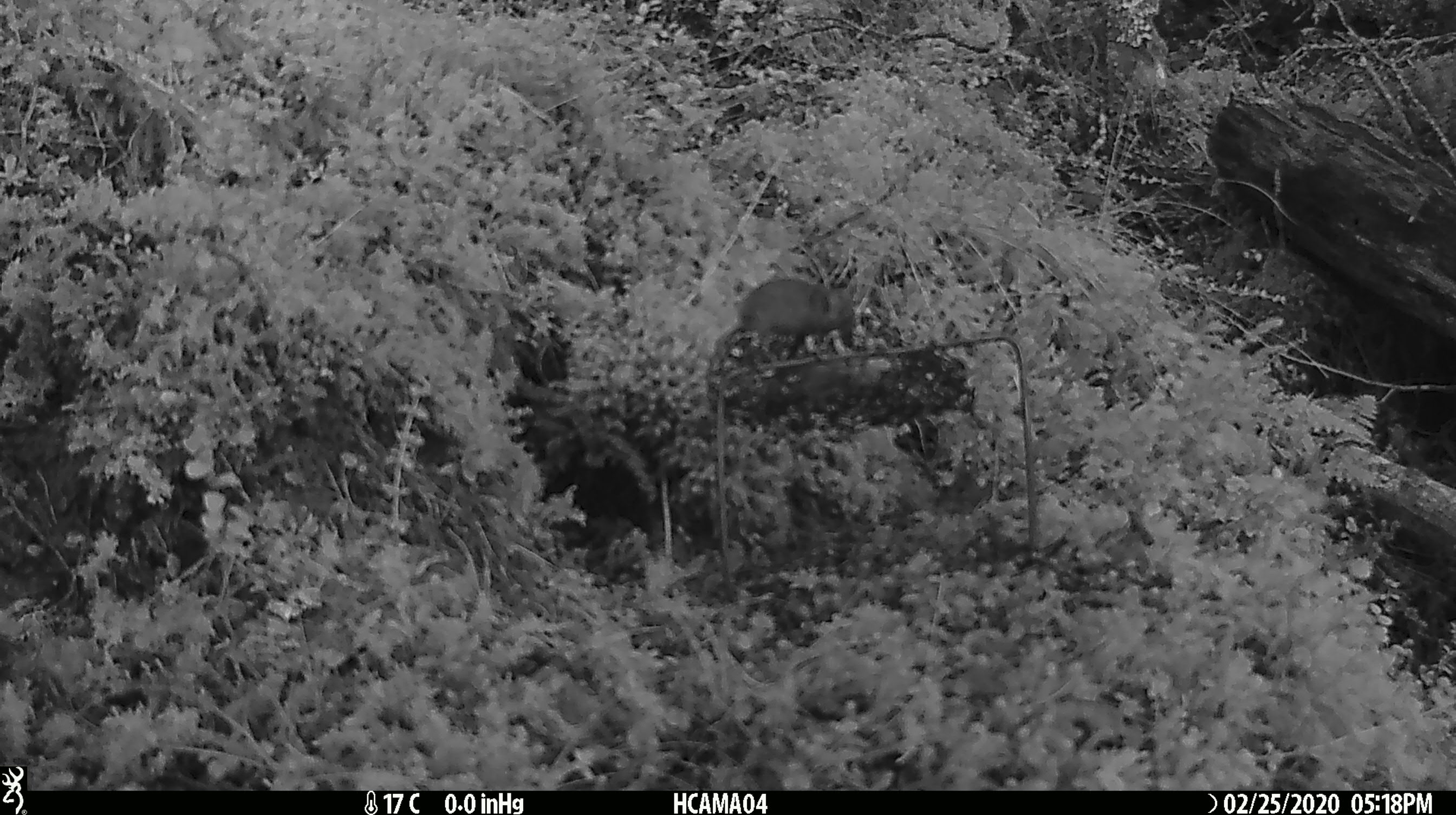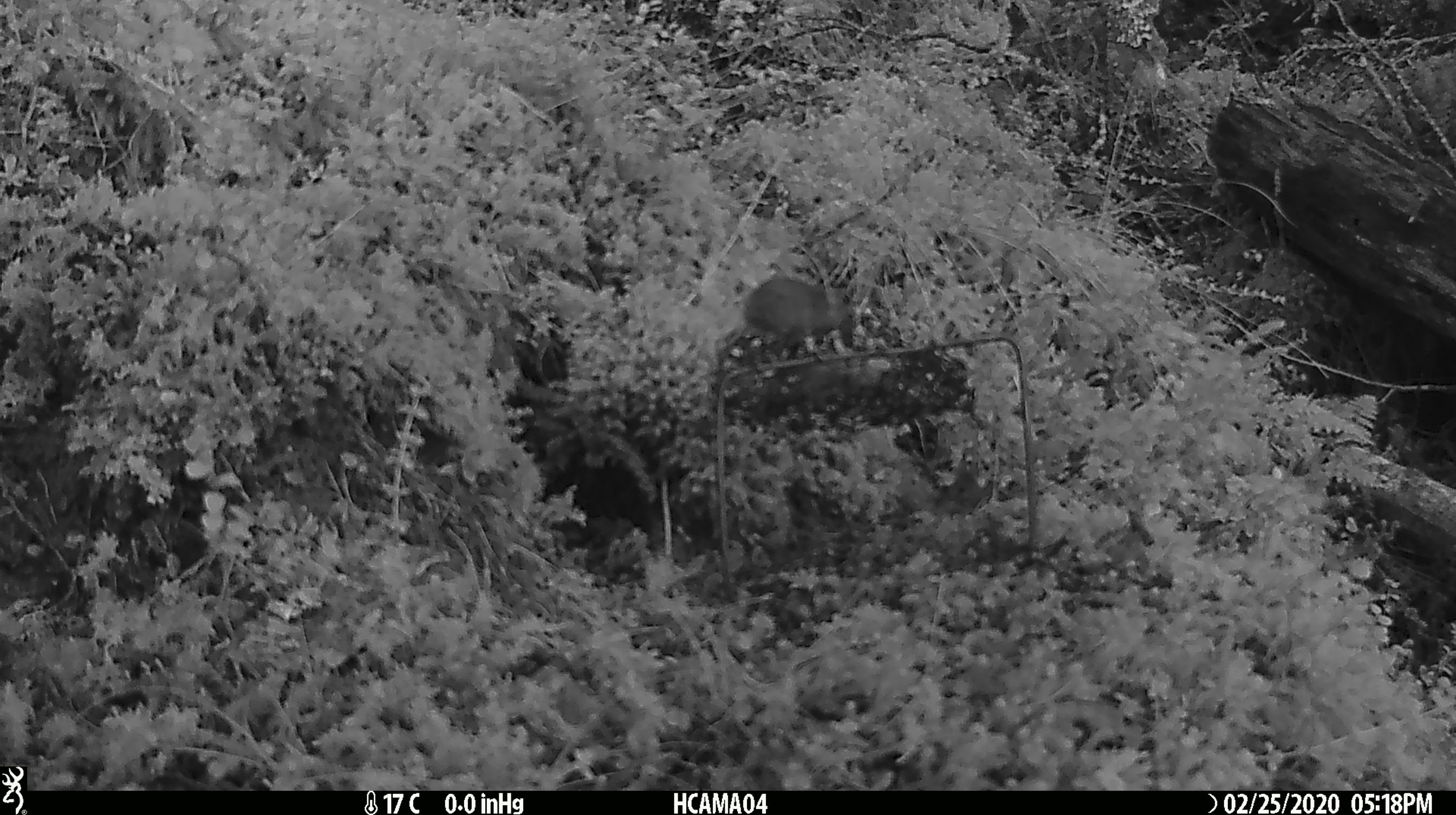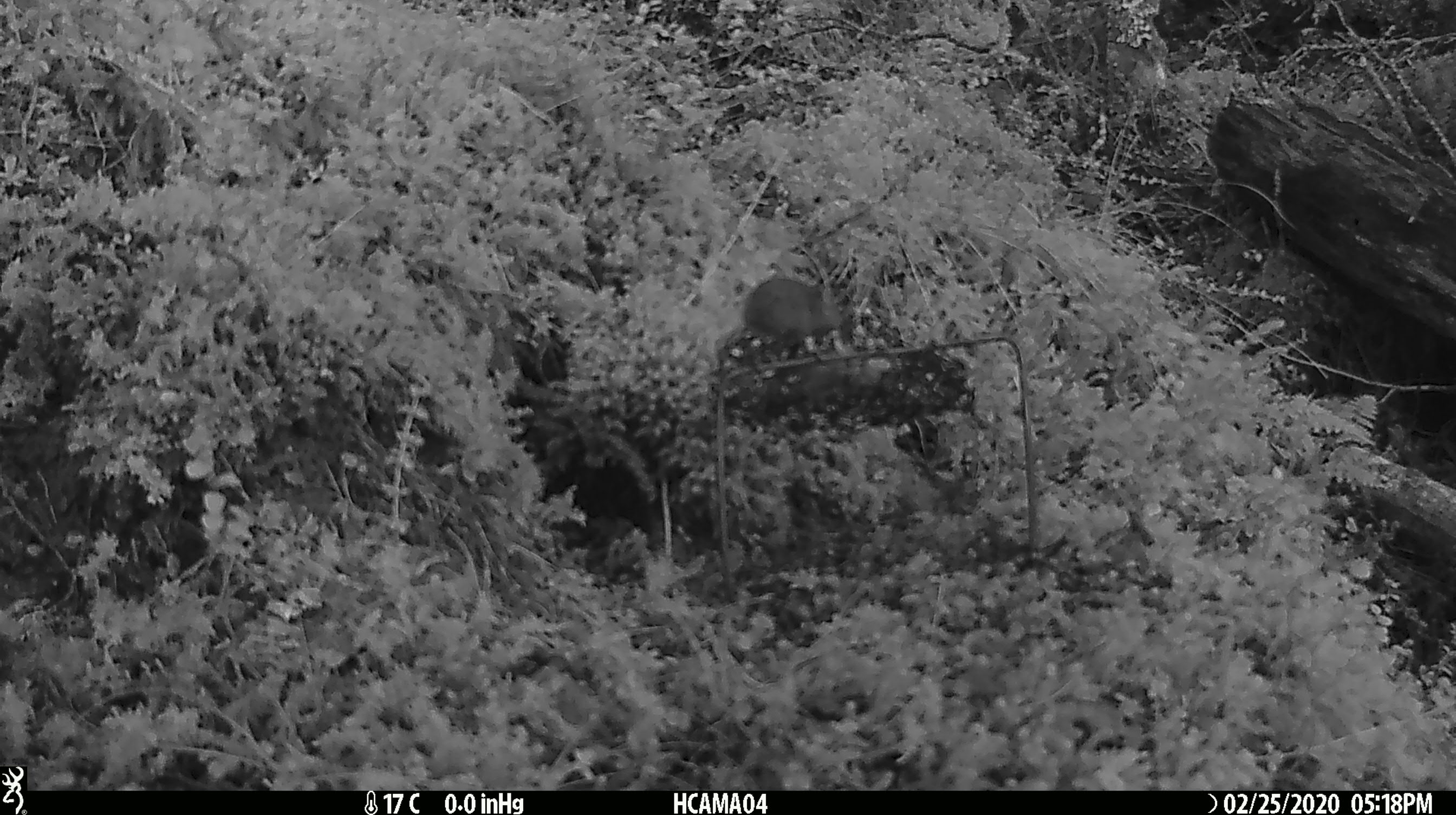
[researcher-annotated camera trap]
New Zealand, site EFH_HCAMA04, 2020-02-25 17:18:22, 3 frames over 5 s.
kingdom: Animalia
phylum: Chordata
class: Mammalia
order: Rodentia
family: Muridae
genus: Mus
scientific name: Mus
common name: mouse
Mouse (Mus).